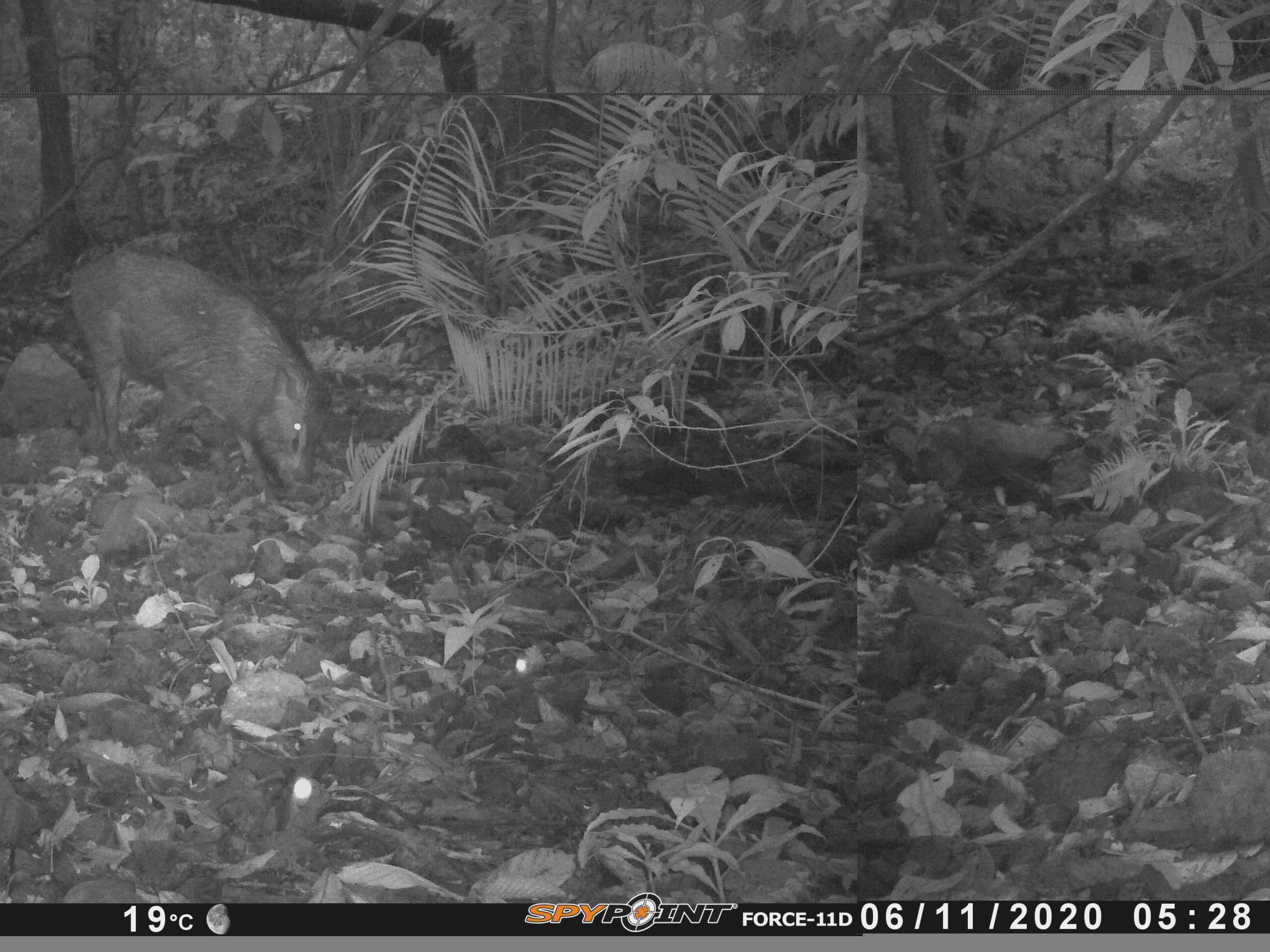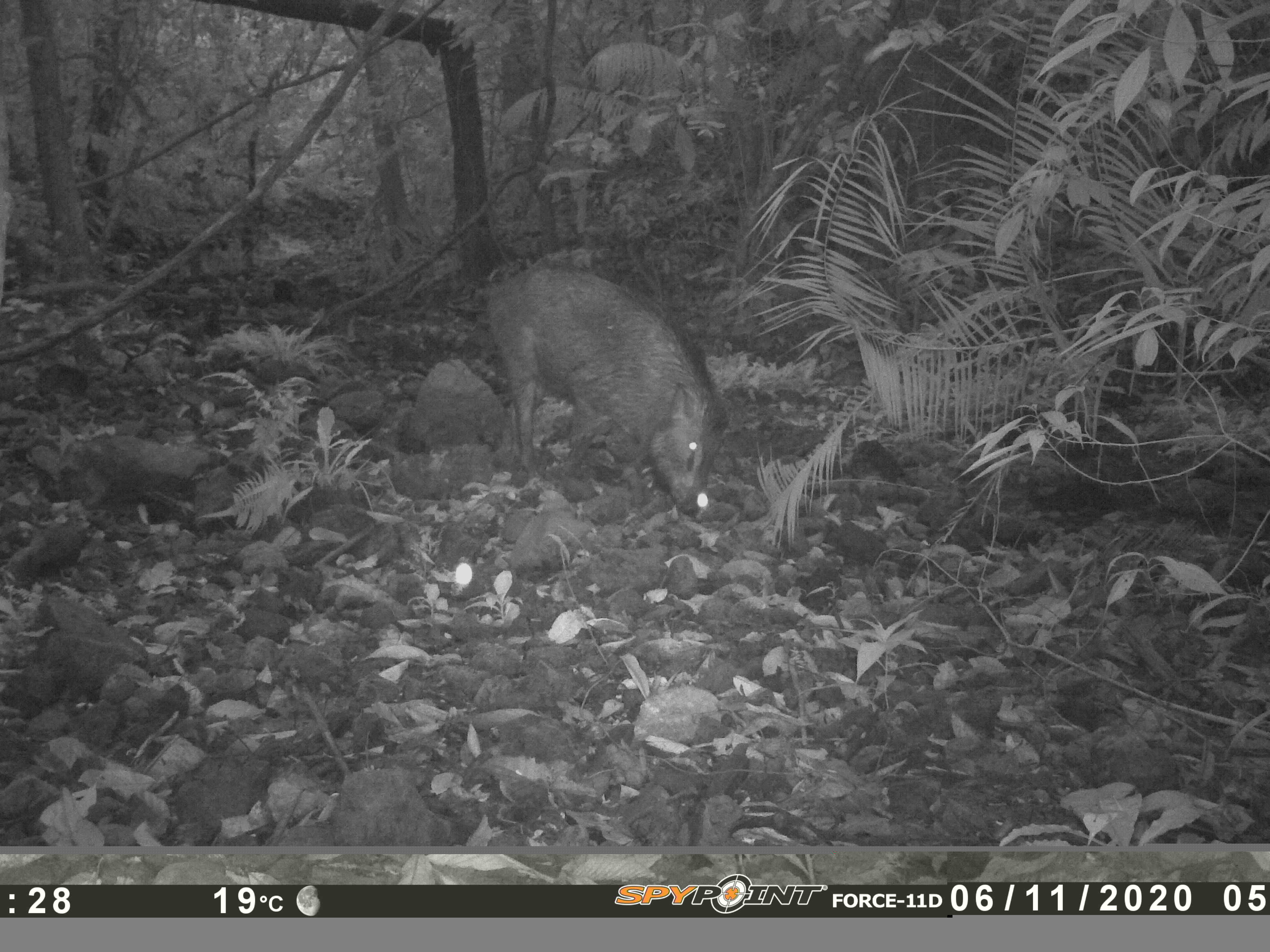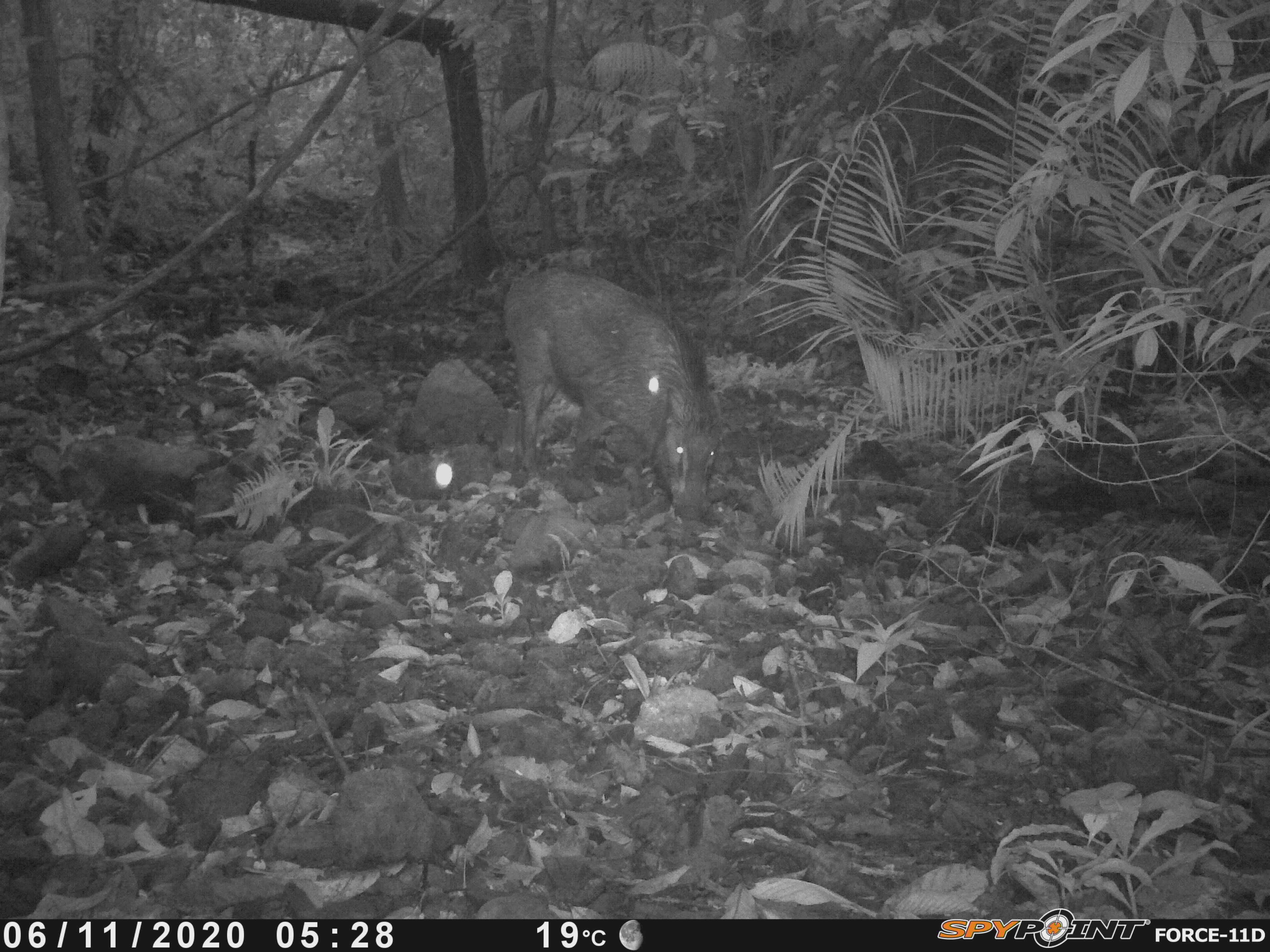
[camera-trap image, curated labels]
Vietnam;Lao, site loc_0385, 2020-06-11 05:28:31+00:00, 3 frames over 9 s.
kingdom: Animalia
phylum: Chordata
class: Mammalia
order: Artiodactyla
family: Suidae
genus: Sus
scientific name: Sus scrofa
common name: eurasian wild pig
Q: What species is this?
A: Eurasian wild pig (Sus scrofa).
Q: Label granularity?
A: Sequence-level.